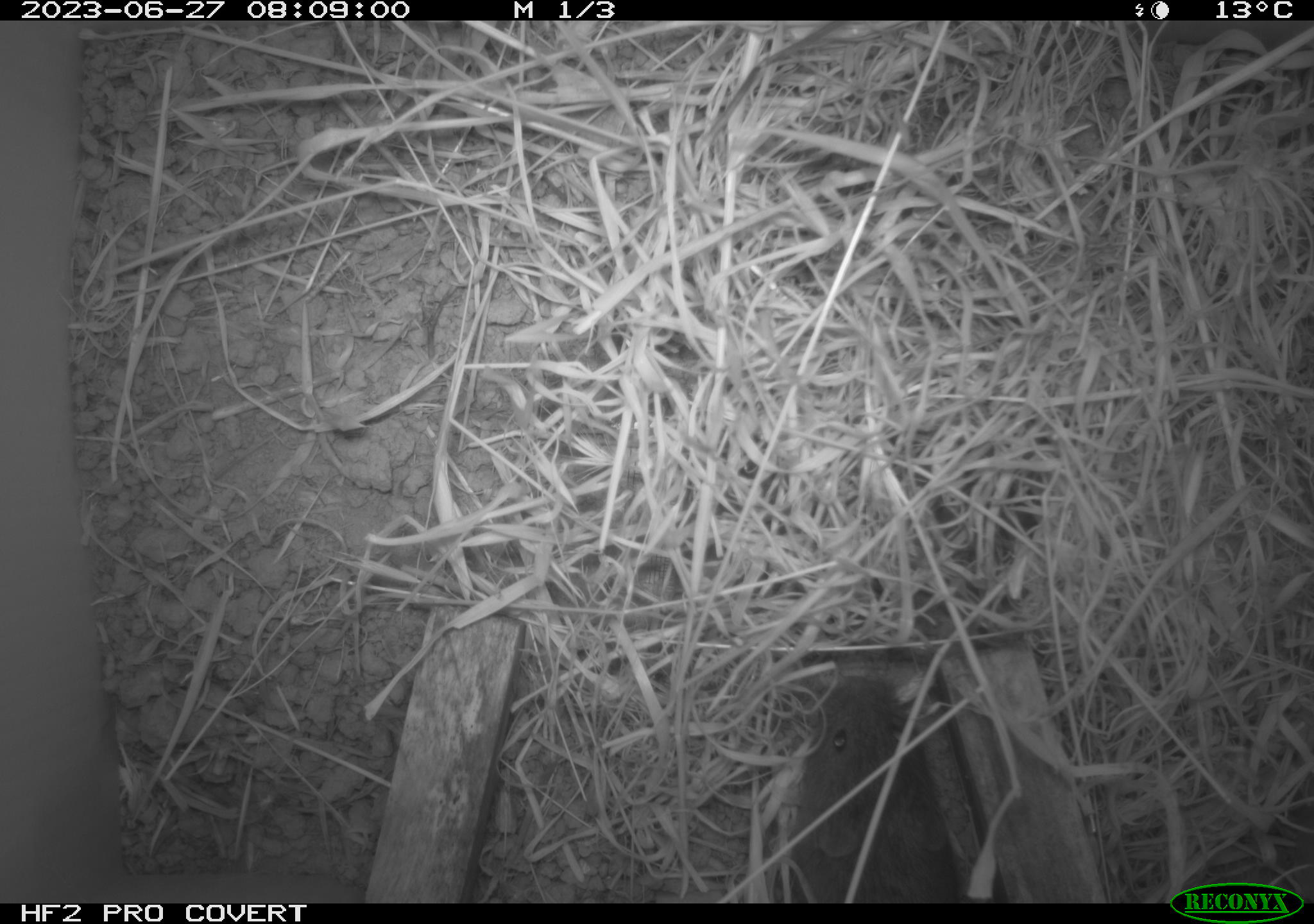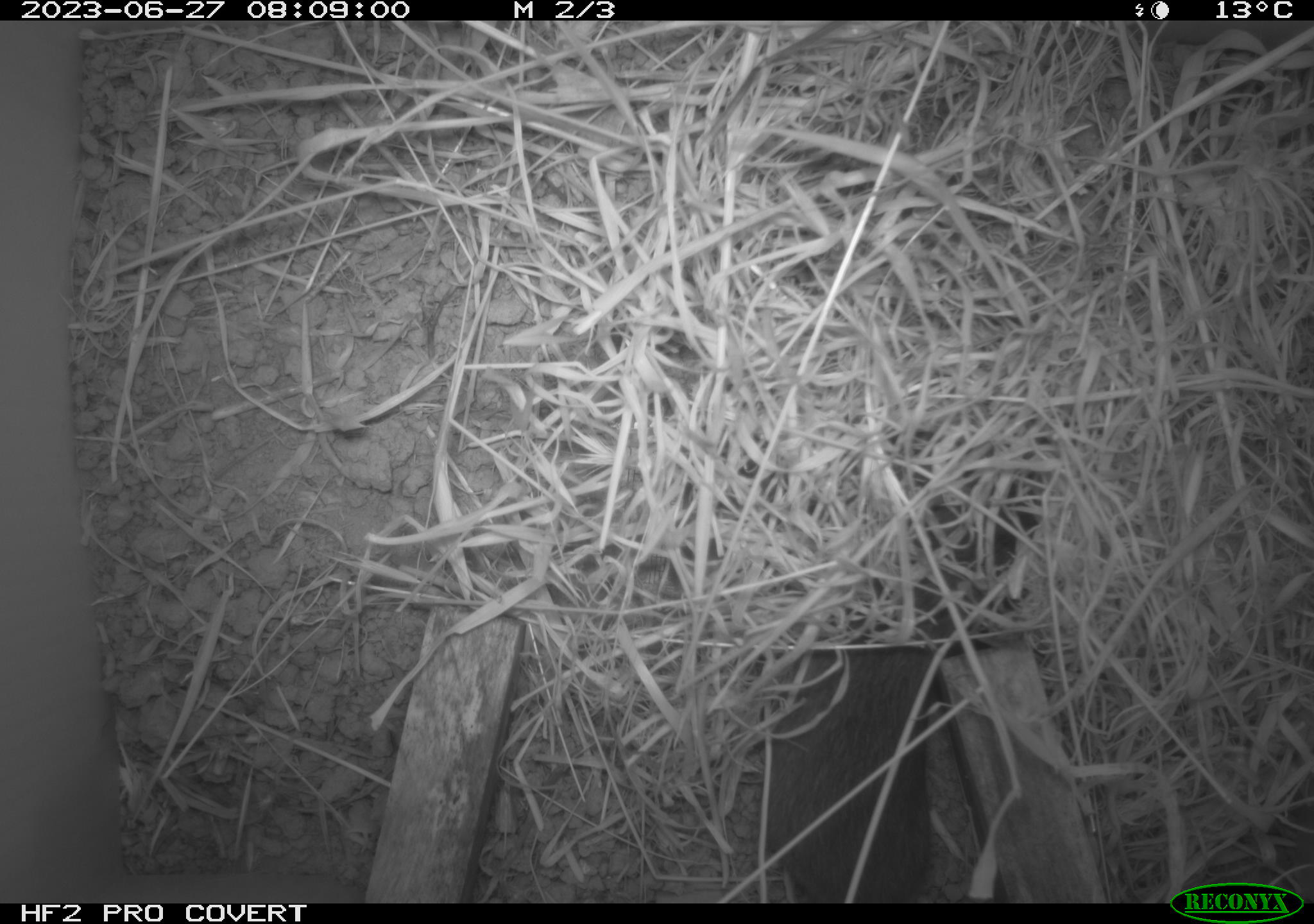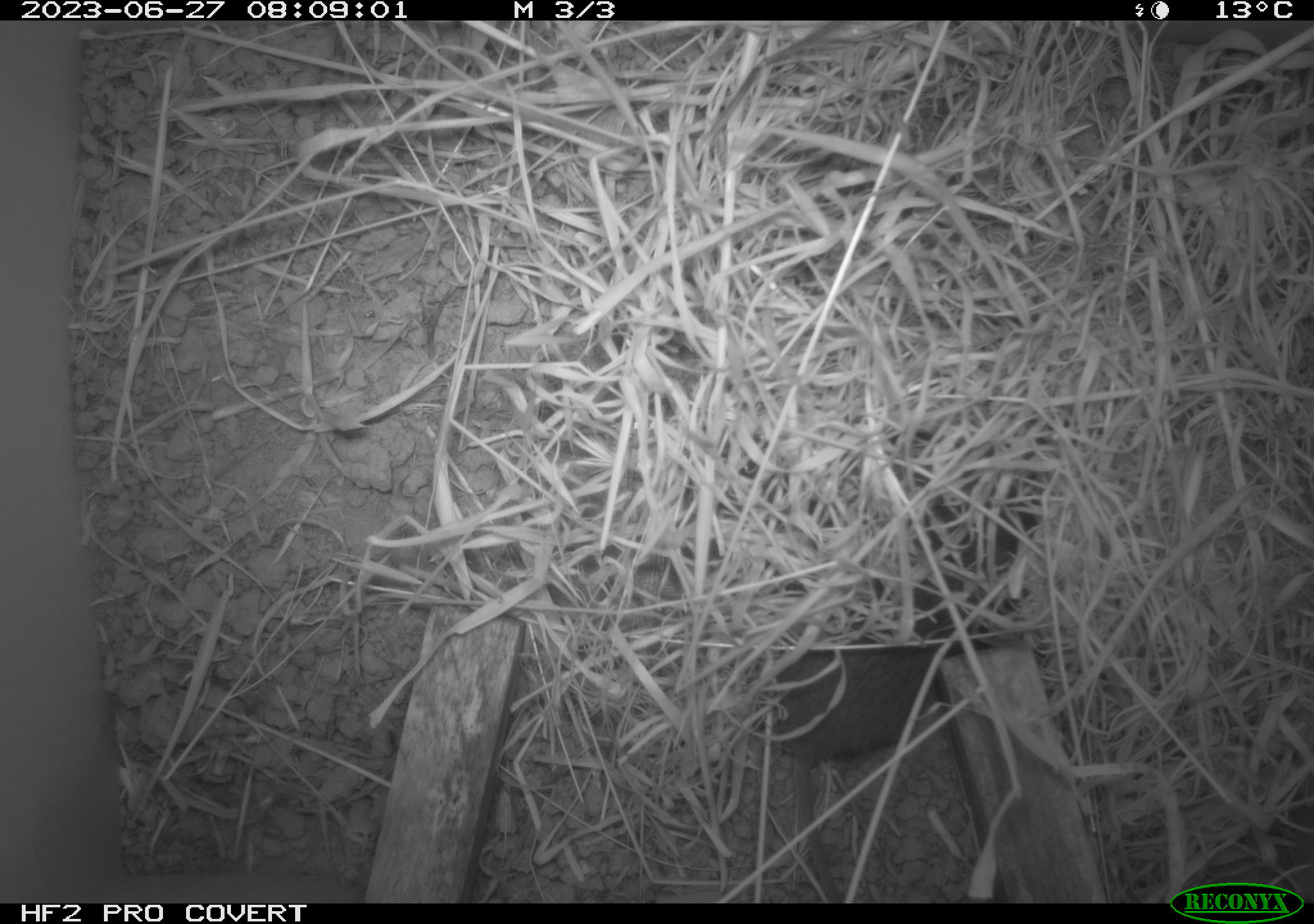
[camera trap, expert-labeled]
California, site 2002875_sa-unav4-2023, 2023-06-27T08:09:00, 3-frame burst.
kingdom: Animalia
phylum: Chordata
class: Mammalia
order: Rodentia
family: Cricetidae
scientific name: Arvicolinae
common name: voles, lemmings, and muskrats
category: arvicolinae subfamily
Arvicolinae subfamily (voles, lemmings, and muskrats) (Arvicolinae).